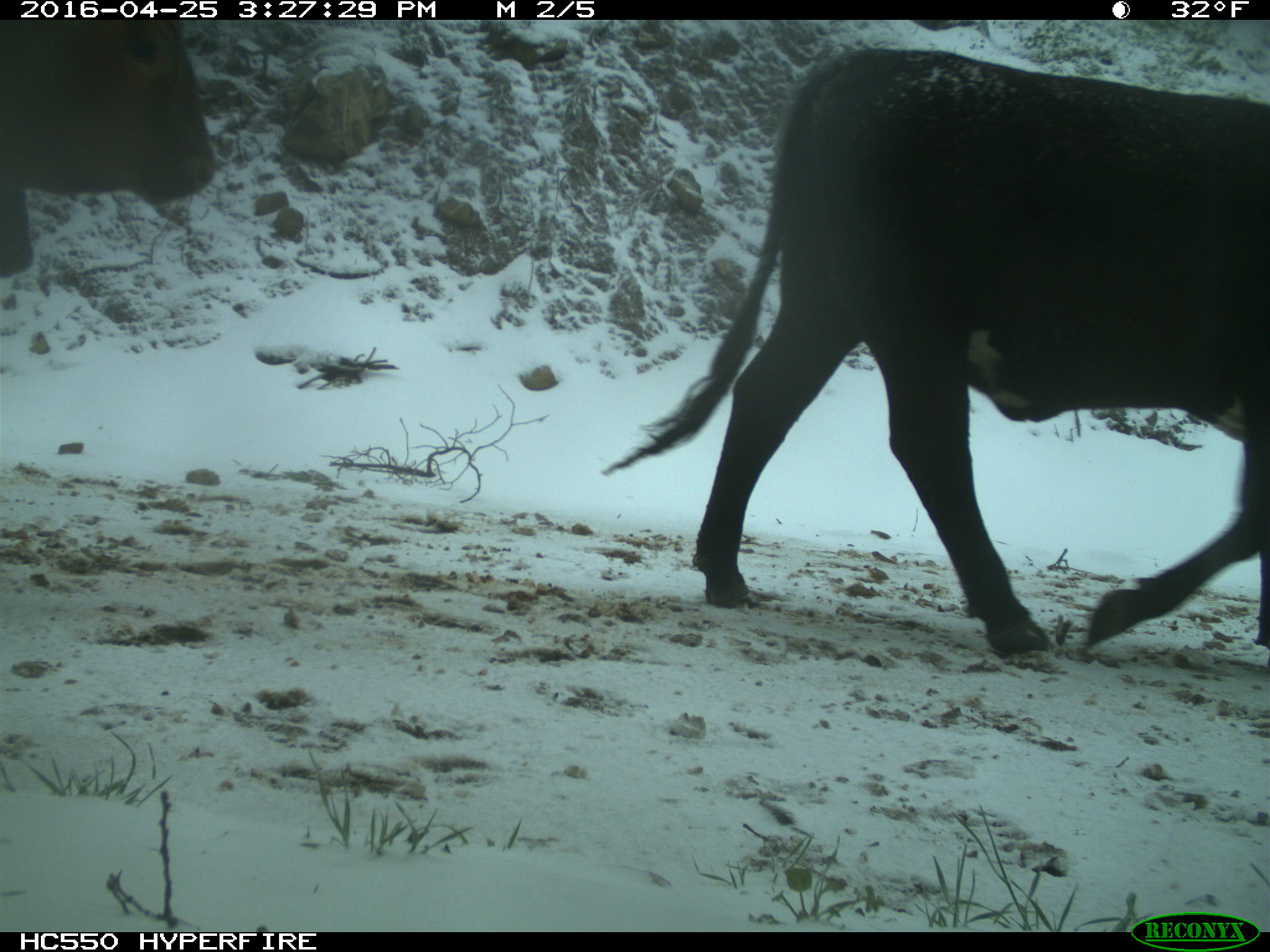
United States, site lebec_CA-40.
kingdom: Animalia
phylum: Chordata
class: Mammalia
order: Artiodactyla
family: Bovidae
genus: Bos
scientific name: Bos taurus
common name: domestic cow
Bos taurus (domestic cow).